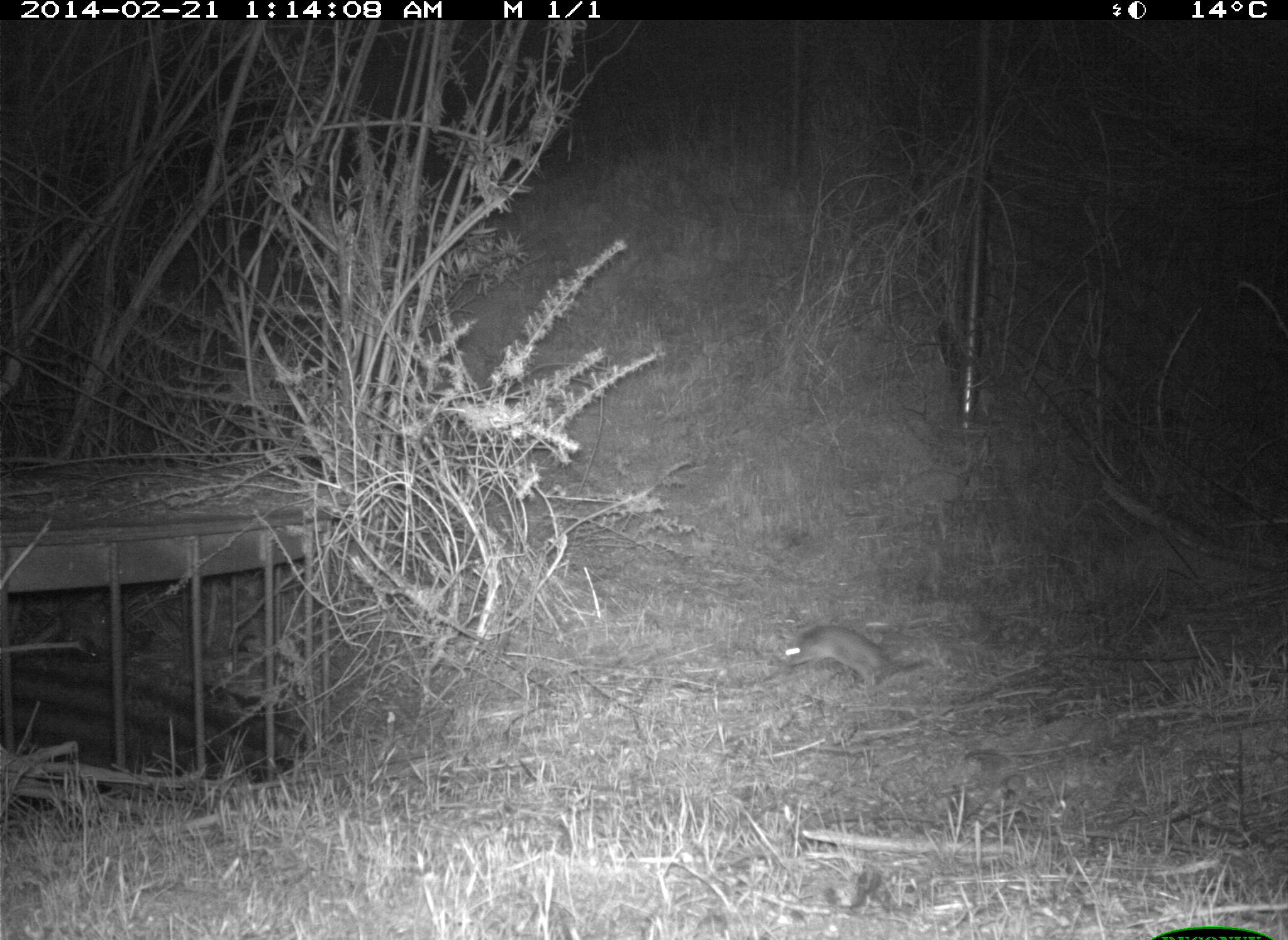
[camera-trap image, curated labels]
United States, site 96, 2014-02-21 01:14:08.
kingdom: Animalia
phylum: Chordata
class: Mammalia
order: Rodentia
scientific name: Rodentia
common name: rodent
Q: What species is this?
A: Rodent (Rodentia).